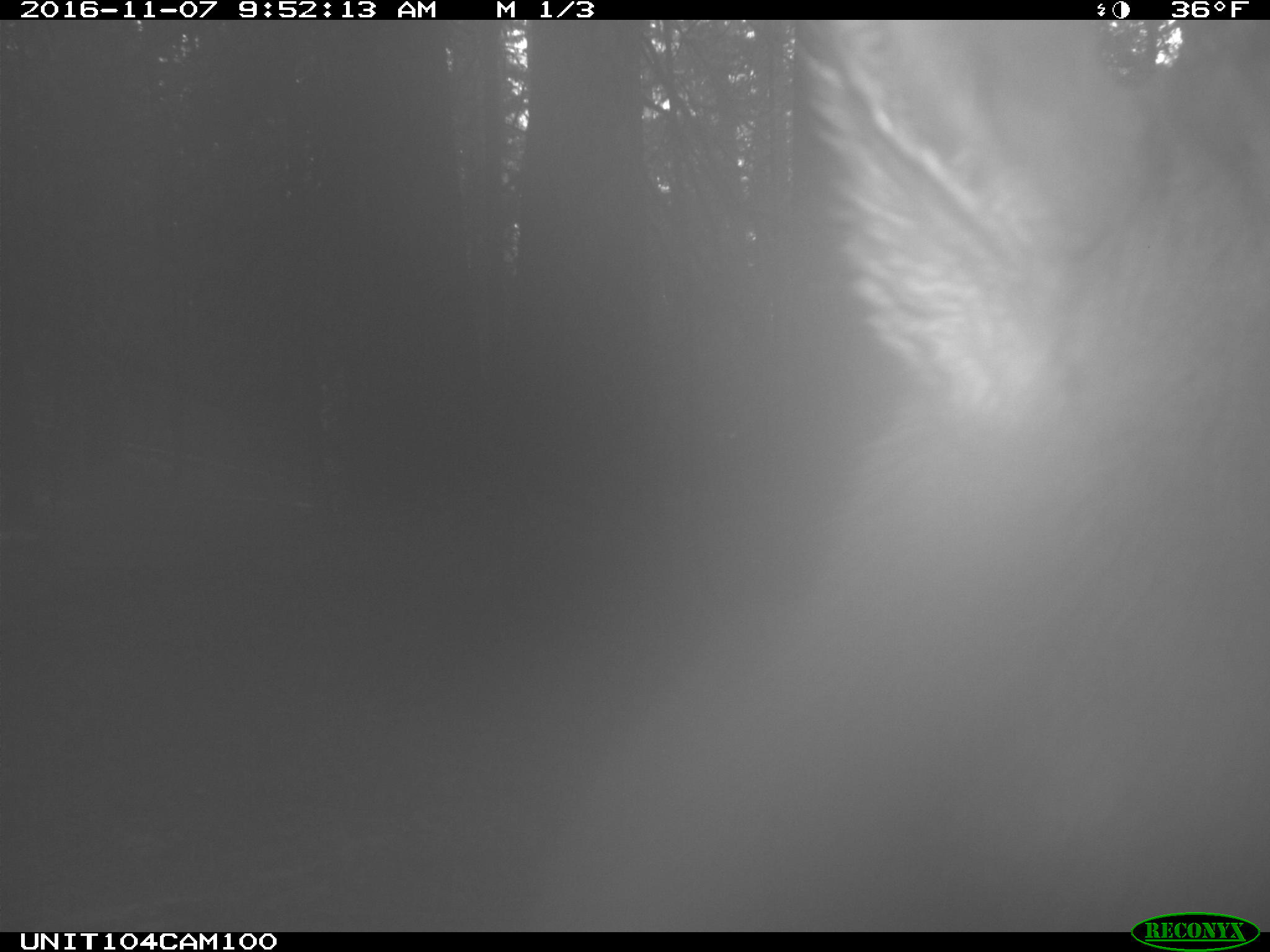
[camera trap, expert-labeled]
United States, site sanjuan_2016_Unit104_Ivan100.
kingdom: Animalia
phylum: Chordata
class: Mammalia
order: Artiodactyla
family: Cervidae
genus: Cervus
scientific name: Cervus elaphus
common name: red deer